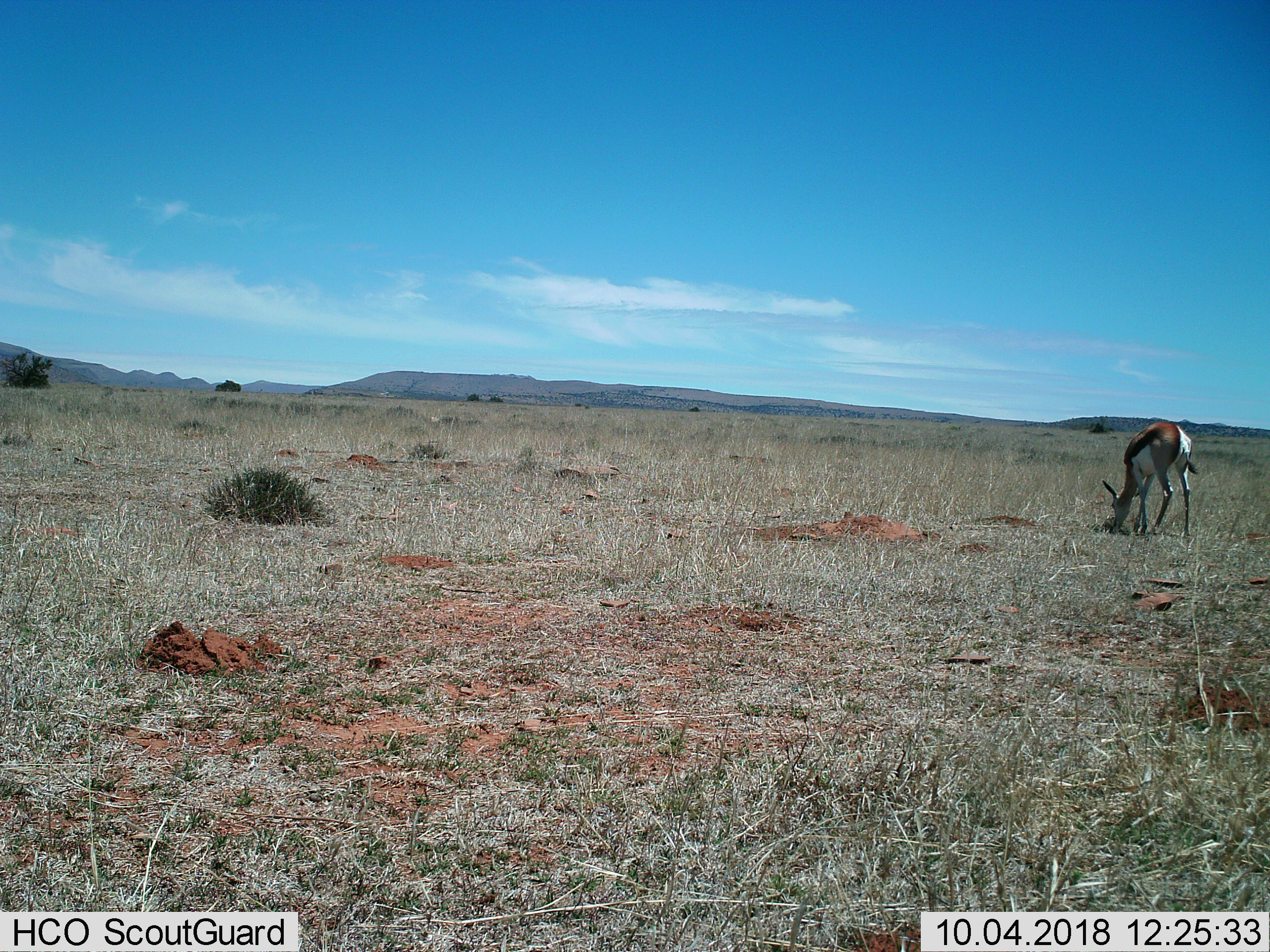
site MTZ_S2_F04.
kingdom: Animalia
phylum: Chordata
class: Mammalia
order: Artiodactyla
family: Bovidae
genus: Antidorcas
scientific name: Antidorcas marsupialis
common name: springbok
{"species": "springbok (Antidorcas marsupialis)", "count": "1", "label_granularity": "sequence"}